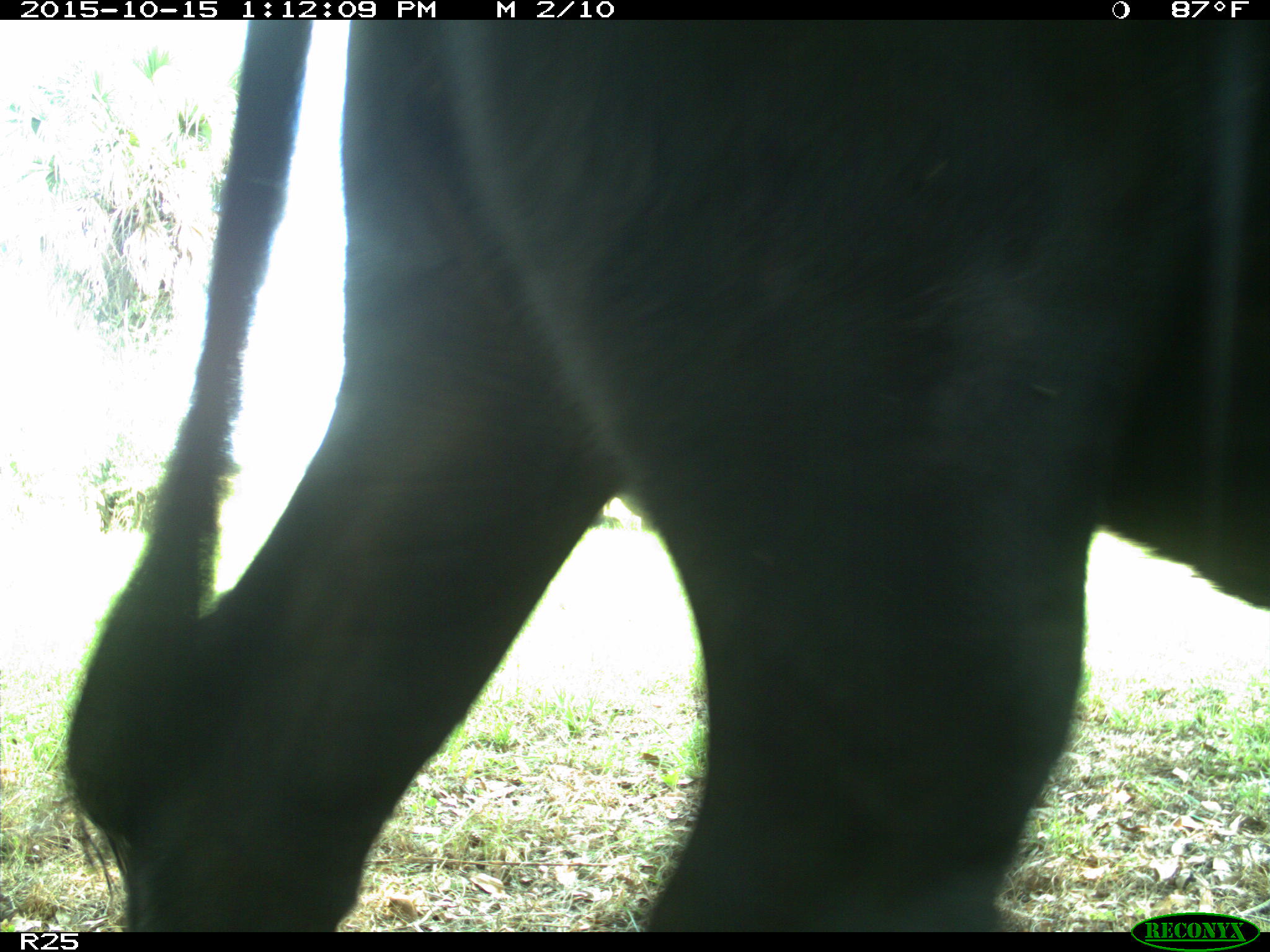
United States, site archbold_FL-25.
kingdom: Animalia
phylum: Chordata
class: Mammalia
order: Artiodactyla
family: Bovidae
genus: Bos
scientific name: Bos taurus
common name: domestic cow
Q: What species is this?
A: Bos taurus (domestic cow).